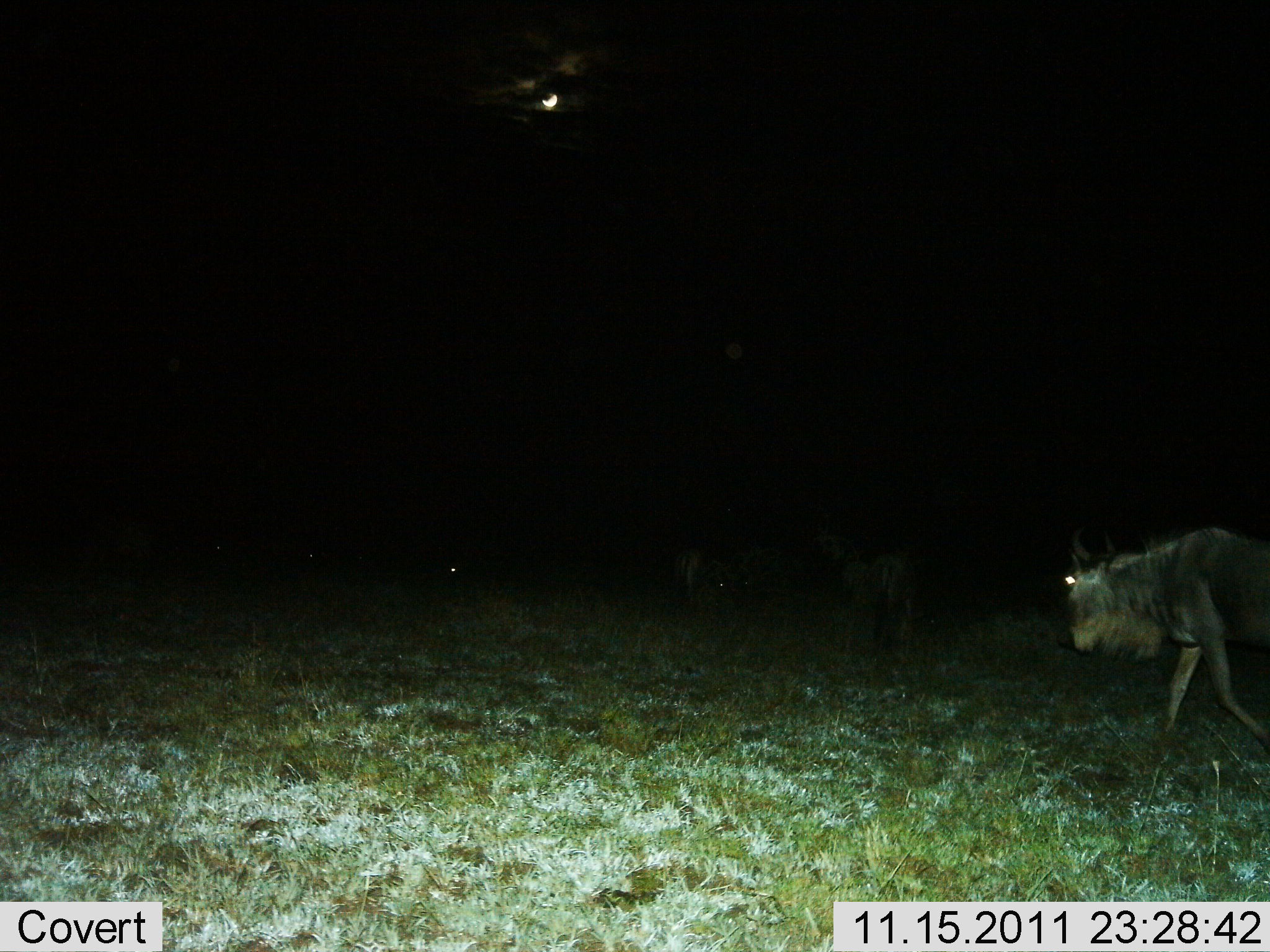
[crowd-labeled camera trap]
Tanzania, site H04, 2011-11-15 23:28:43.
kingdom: Animalia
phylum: Chordata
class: Mammalia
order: Artiodactyla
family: Bovidae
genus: Connochaetes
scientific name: Connochaetes taurinus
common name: blue wildebeest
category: wildebeest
Wildebeest (blue wildebeest) (Connochaetes taurinus), count 3. Behavior (volunteer vote fractions): standing 15%, resting 0%, moving 92%, interacting 0%. Young present (vote fraction): 0%. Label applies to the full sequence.